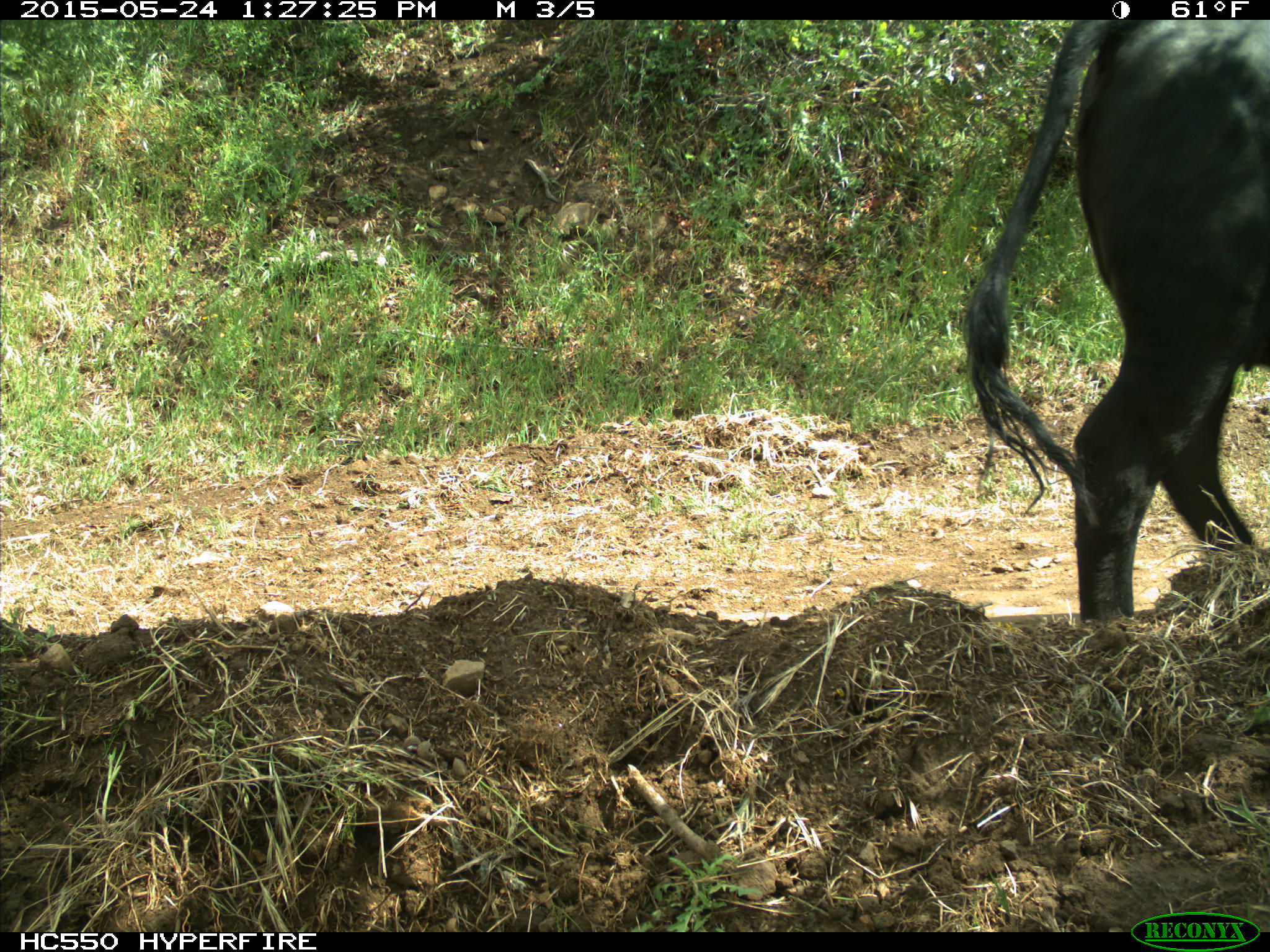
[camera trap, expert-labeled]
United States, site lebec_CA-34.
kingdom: Animalia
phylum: Chordata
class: Mammalia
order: Artiodactyla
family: Bovidae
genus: Bos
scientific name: Bos taurus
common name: domestic cow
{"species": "Bos taurus (domestic cow)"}